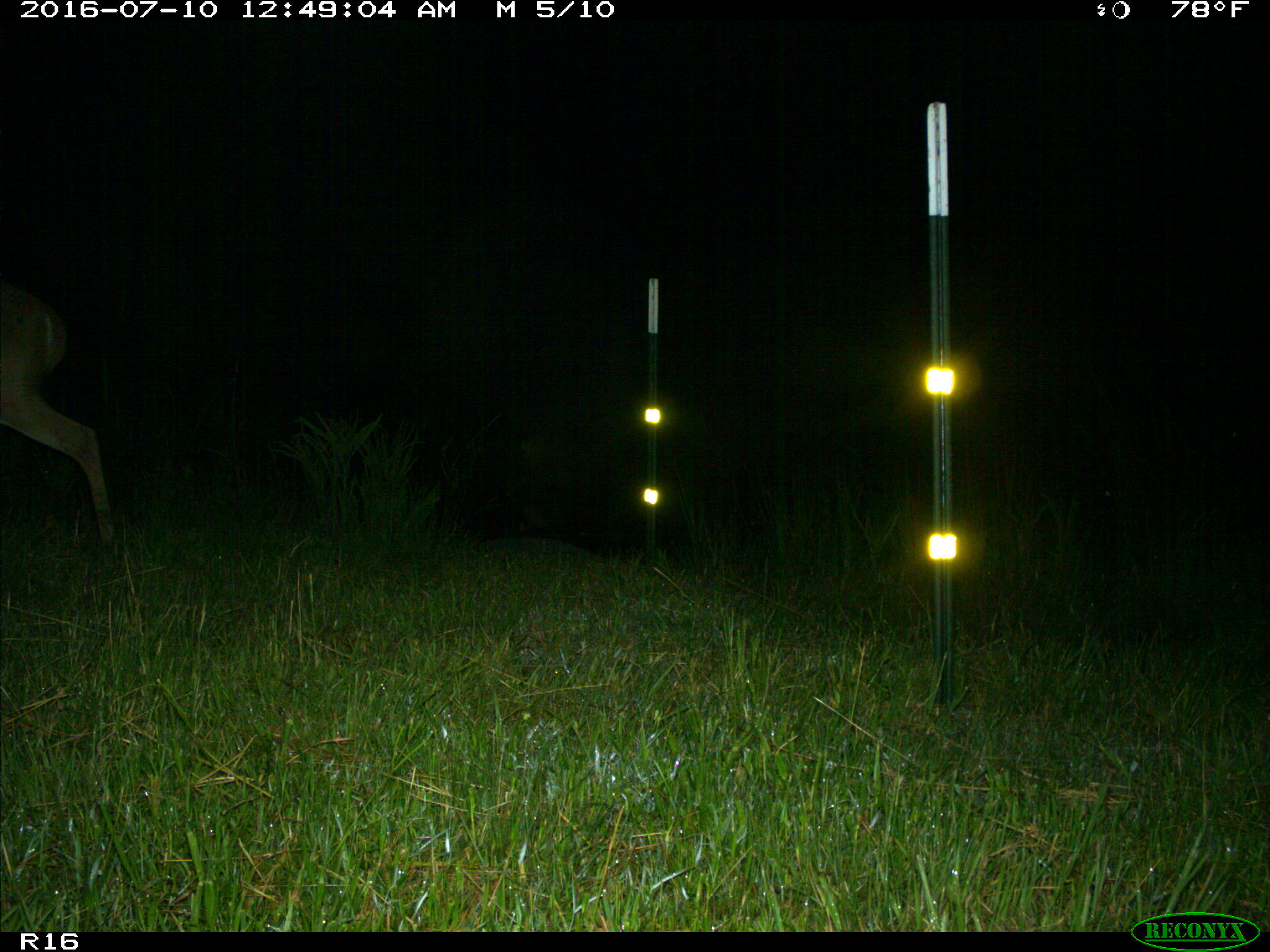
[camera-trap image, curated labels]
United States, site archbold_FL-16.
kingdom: Animalia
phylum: Chordata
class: Mammalia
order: Artiodactyla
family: Cervidae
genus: Odocoileus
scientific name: Odocoileus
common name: deer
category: unidentified deer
Unidentified deer (deer) (Odocoileus).